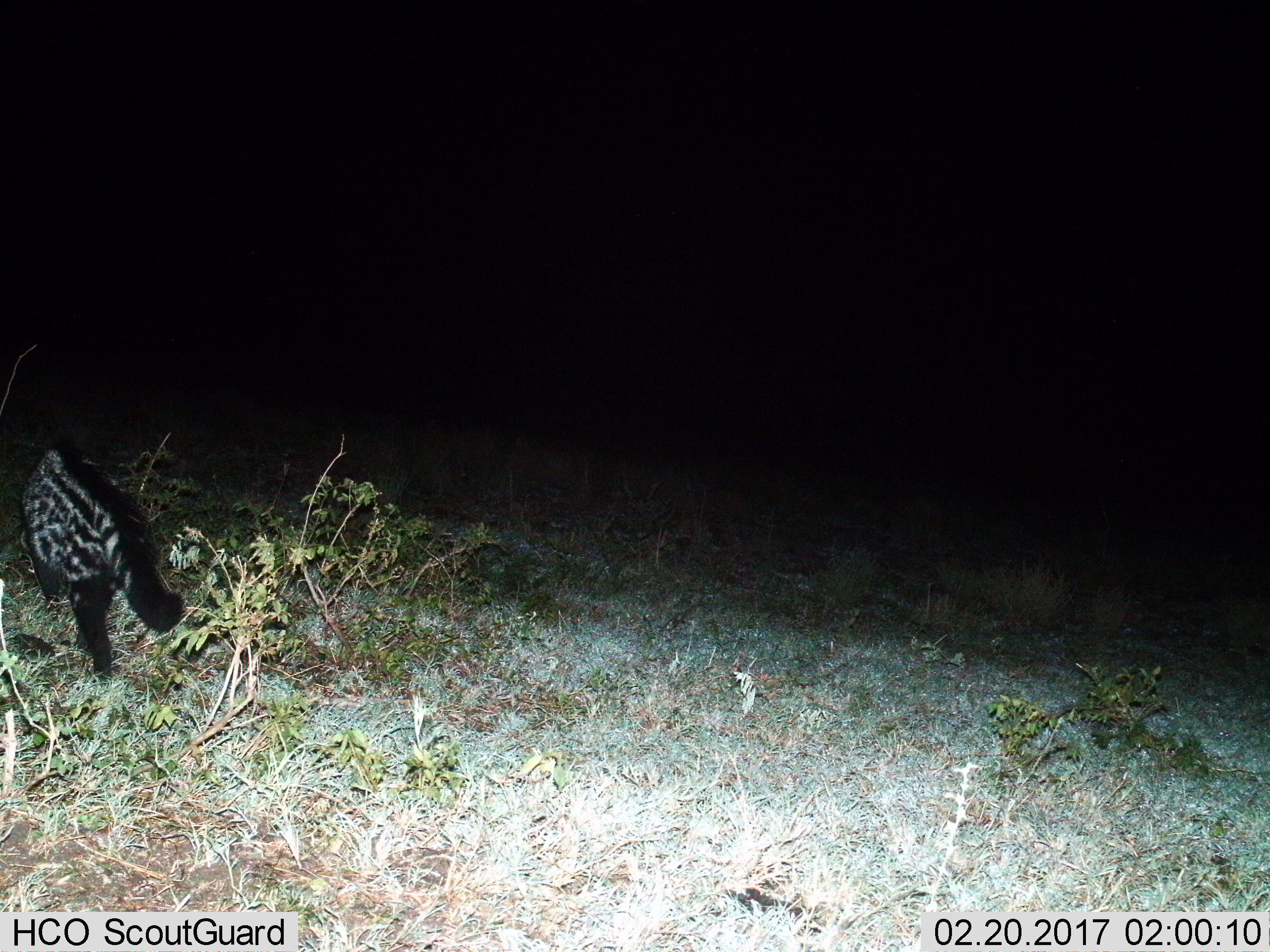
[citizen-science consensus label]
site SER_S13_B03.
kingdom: Animalia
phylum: Chordata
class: Mammalia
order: Carnivora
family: Viverridae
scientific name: Viverridae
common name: civet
Civet (Viverridae), count 1. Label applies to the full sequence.